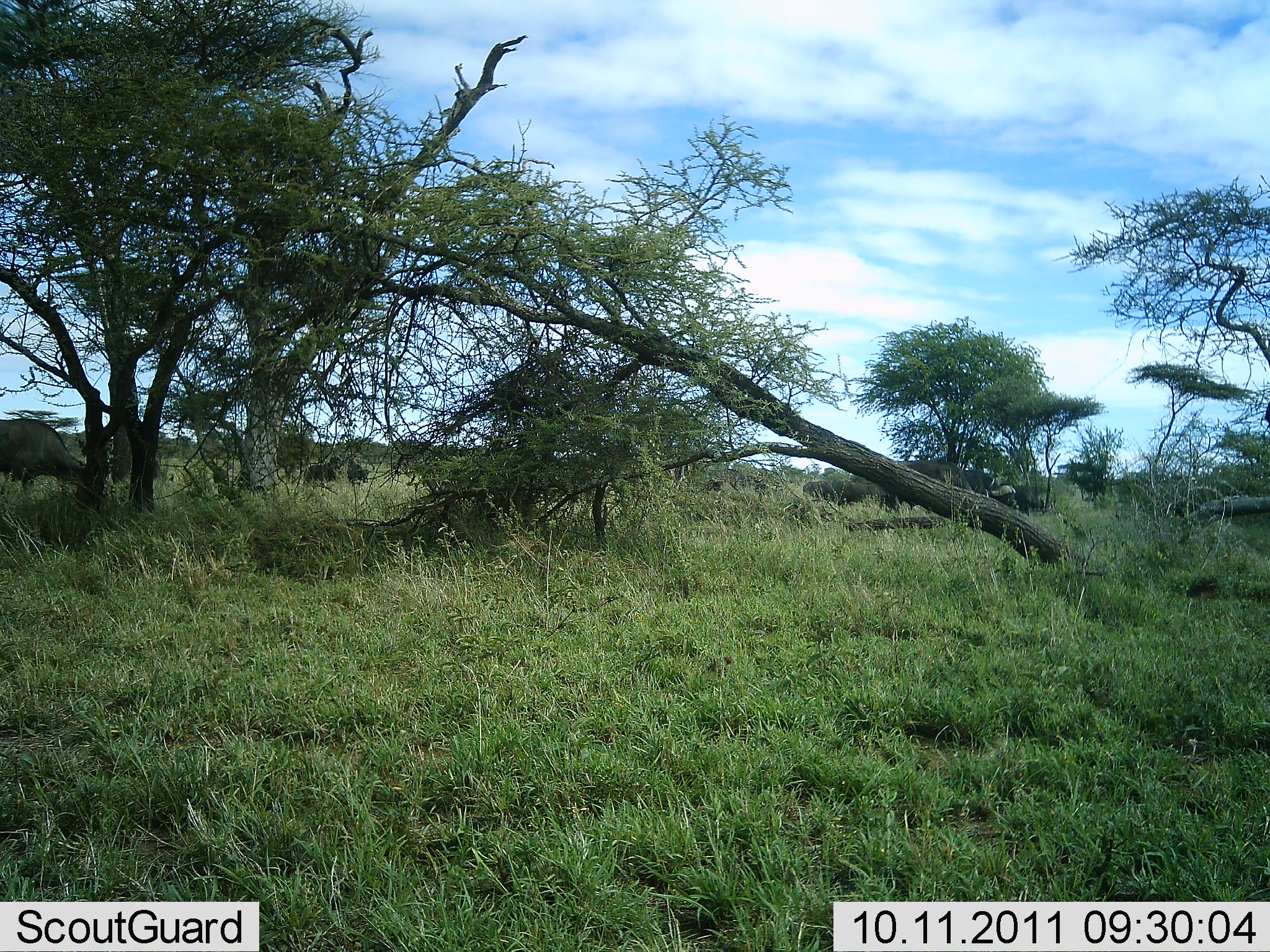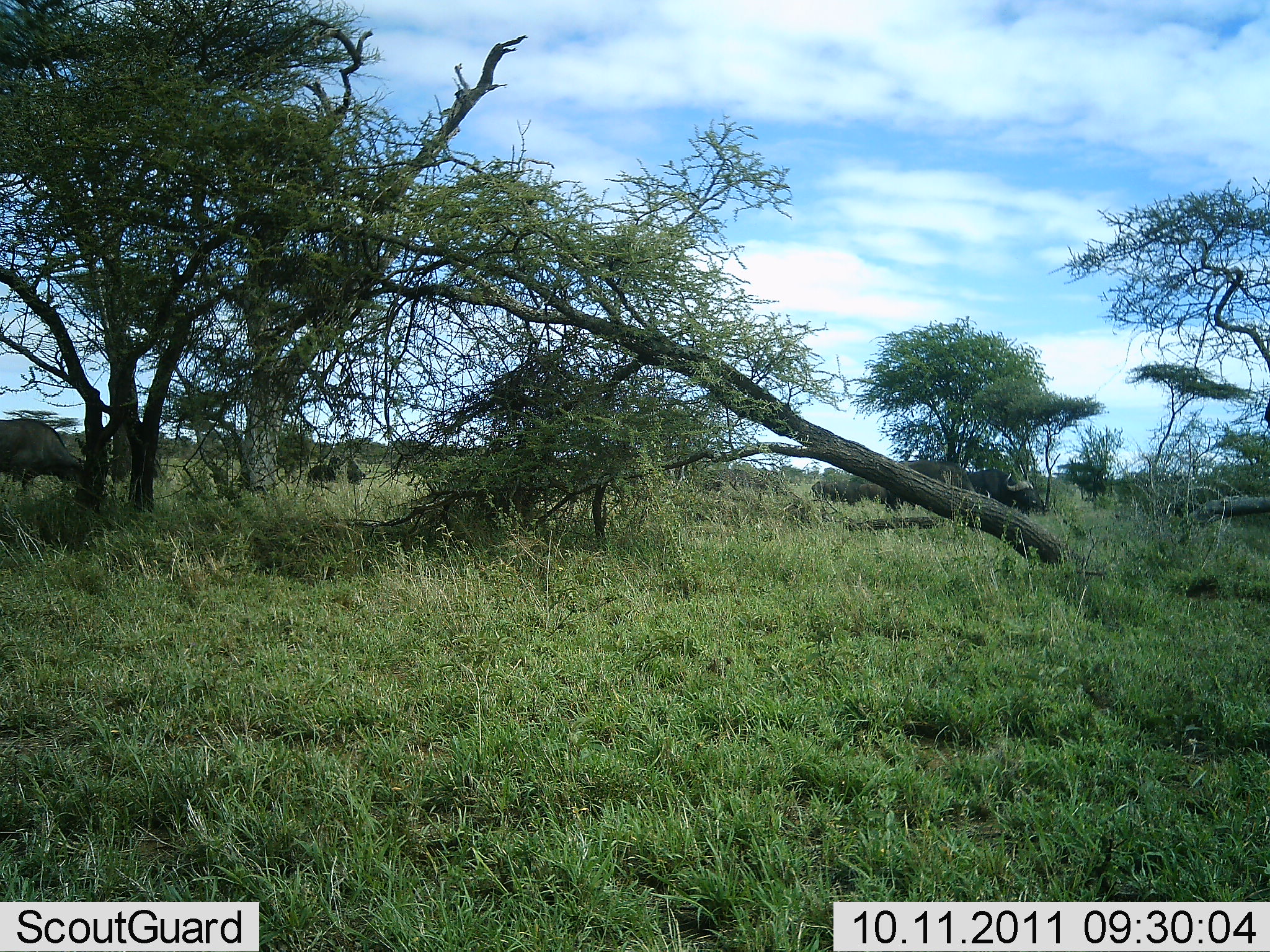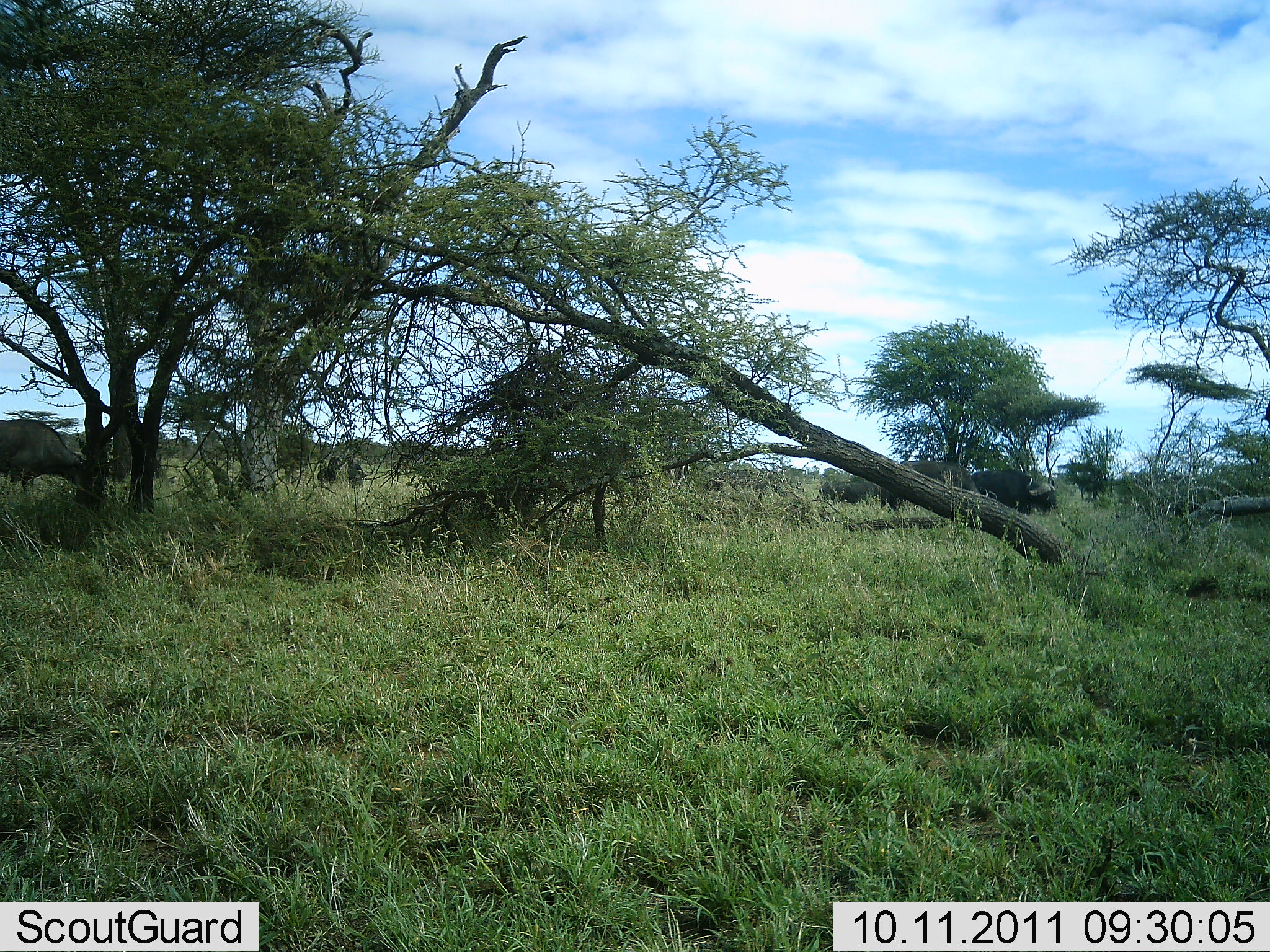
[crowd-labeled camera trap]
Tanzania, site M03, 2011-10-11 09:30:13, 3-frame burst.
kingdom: Animalia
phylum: Chordata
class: Mammalia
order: Artiodactyla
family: Bovidae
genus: Syncerus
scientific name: Syncerus caffer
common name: cape buffalo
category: buffalo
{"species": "buffalo (cape buffalo) (Syncerus caffer)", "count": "4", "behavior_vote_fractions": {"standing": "14%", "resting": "0%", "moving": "86%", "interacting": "0%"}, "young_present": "0%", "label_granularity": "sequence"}